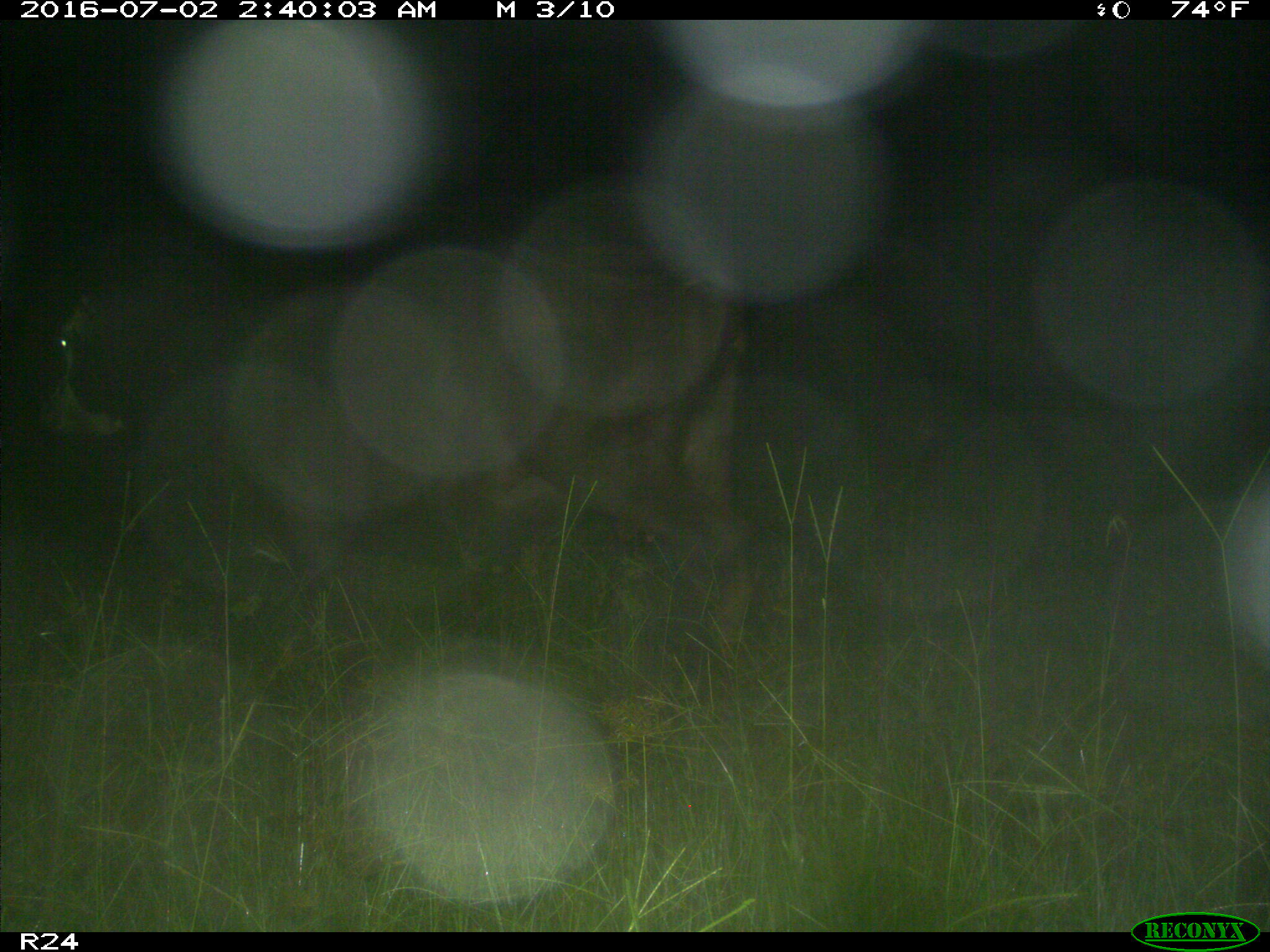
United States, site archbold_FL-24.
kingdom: Animalia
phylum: Chordata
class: Mammalia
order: Artiodactyla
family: Bovidae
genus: Bos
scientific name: Bos taurus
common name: domestic cow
Bos taurus (domestic cow).